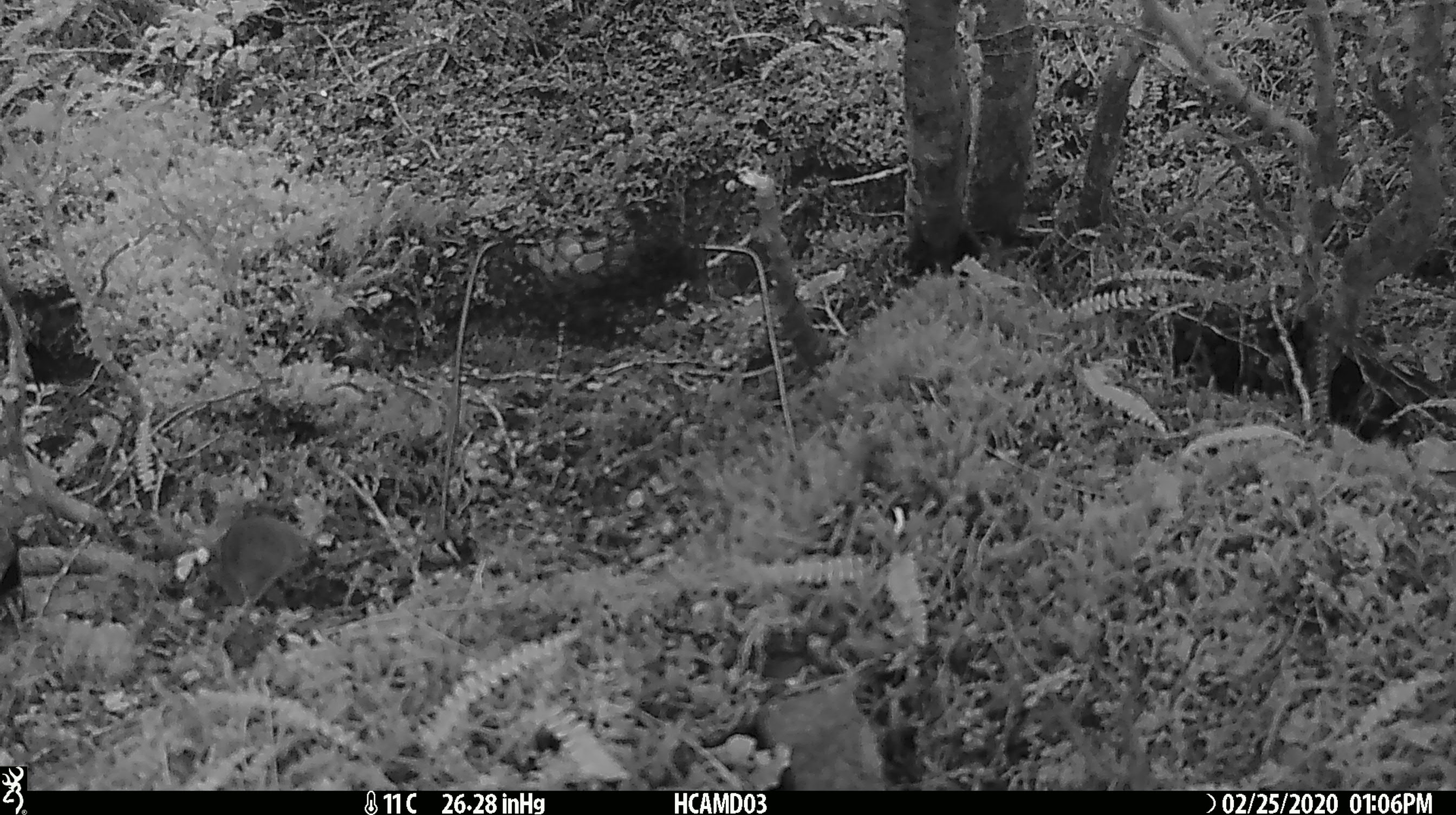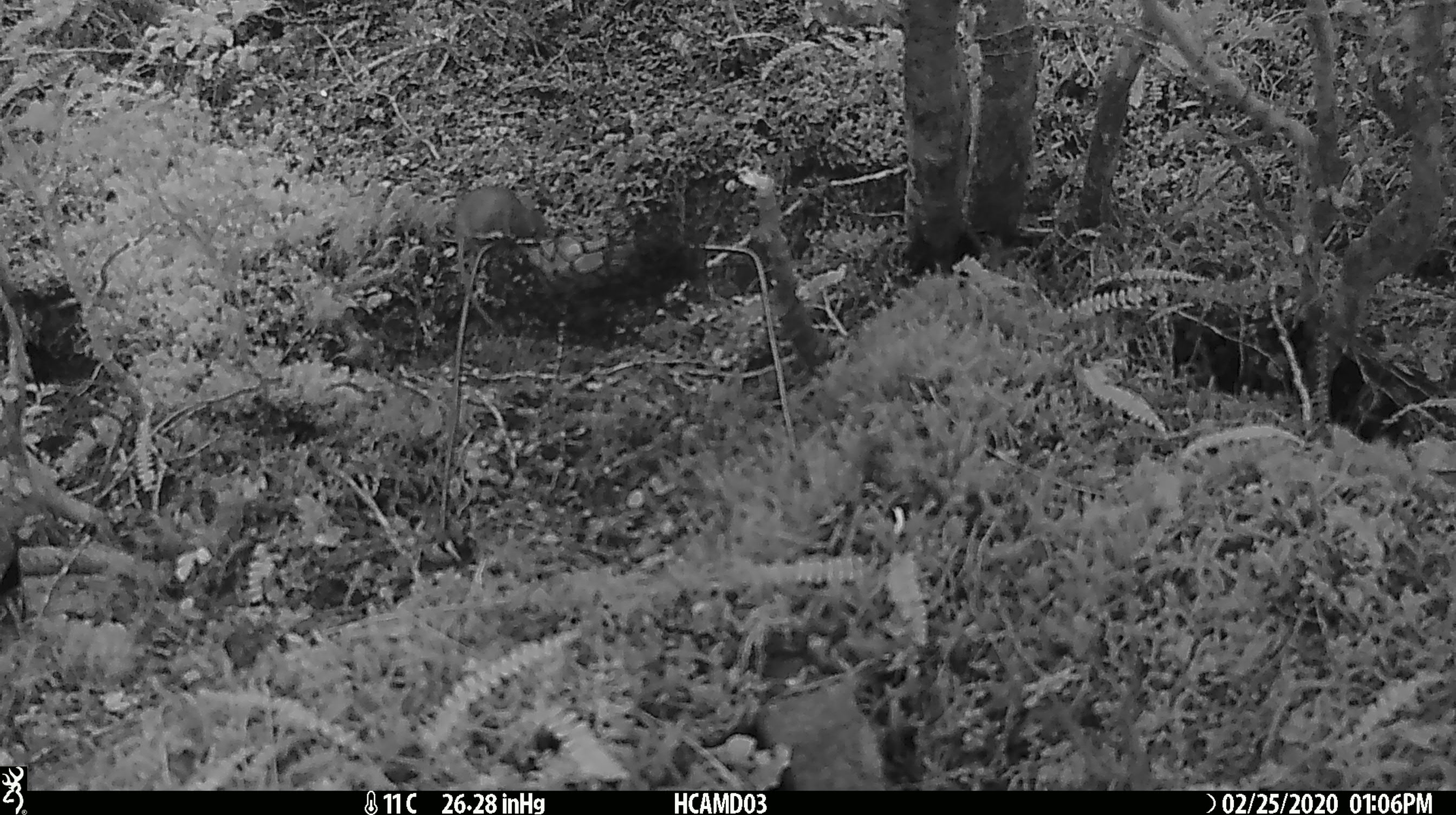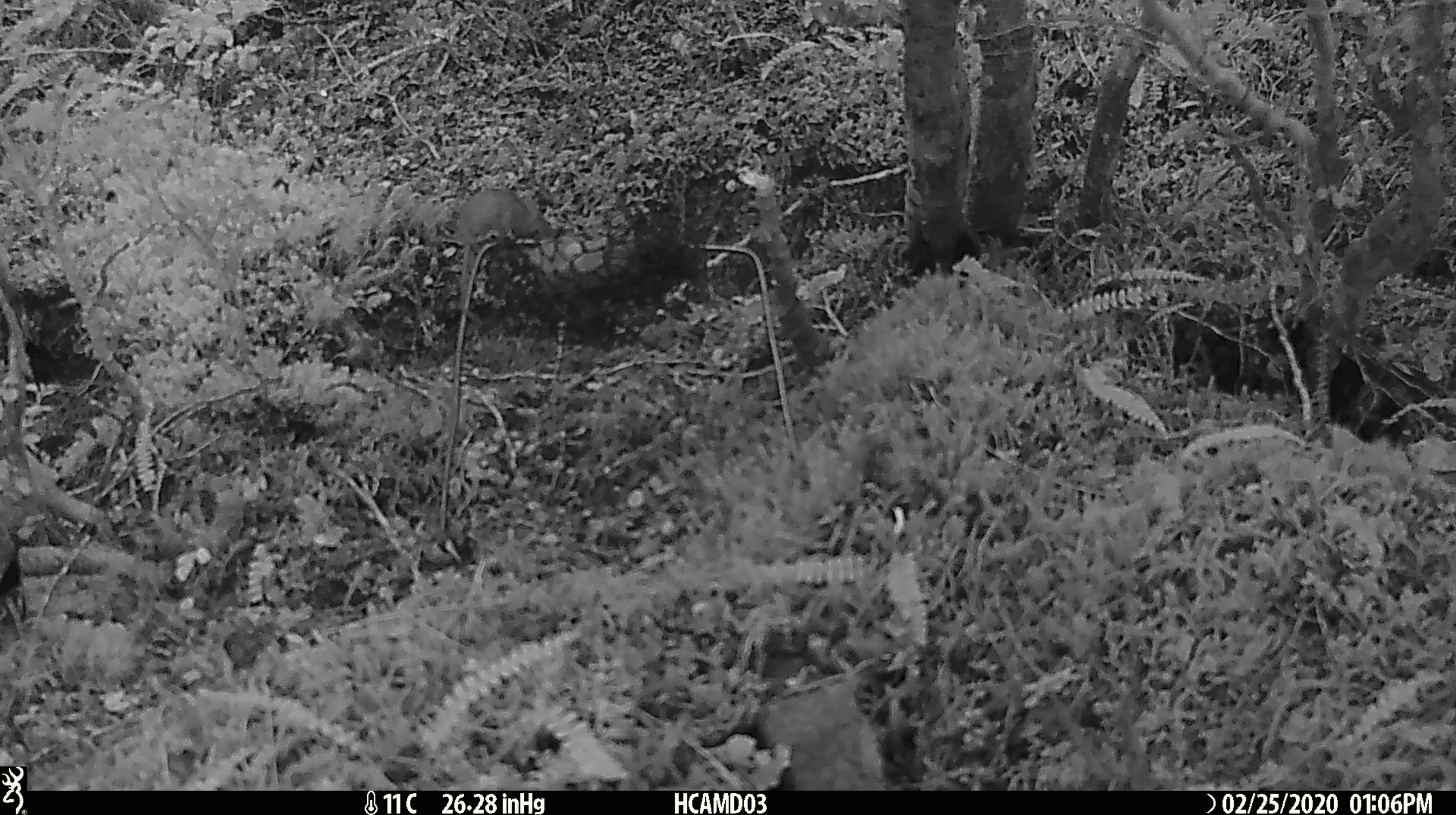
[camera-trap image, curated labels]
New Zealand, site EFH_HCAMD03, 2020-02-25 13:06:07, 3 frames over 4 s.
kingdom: Animalia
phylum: Chordata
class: Mammalia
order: Rodentia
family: Muridae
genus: Mus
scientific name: Mus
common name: mouse